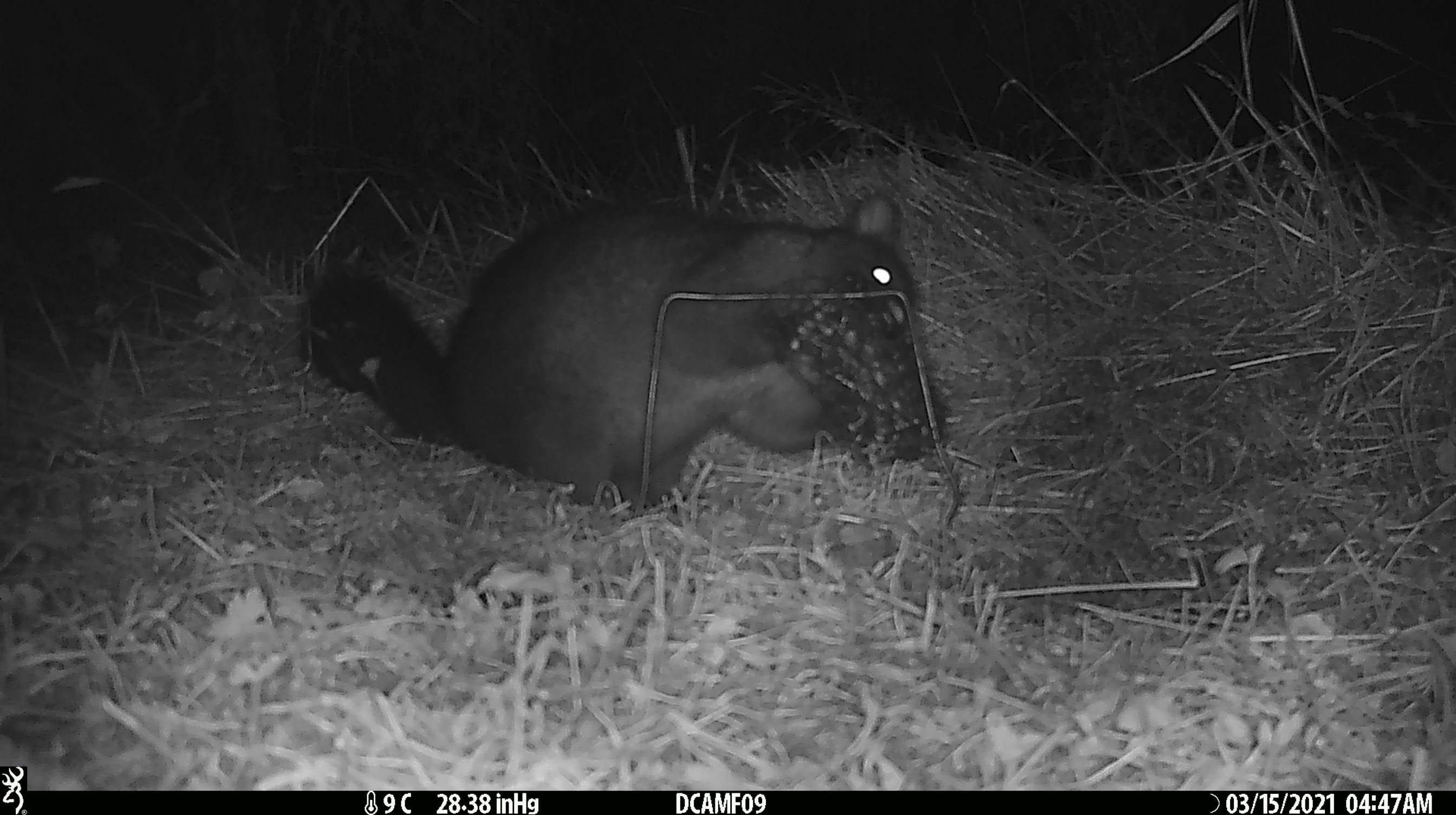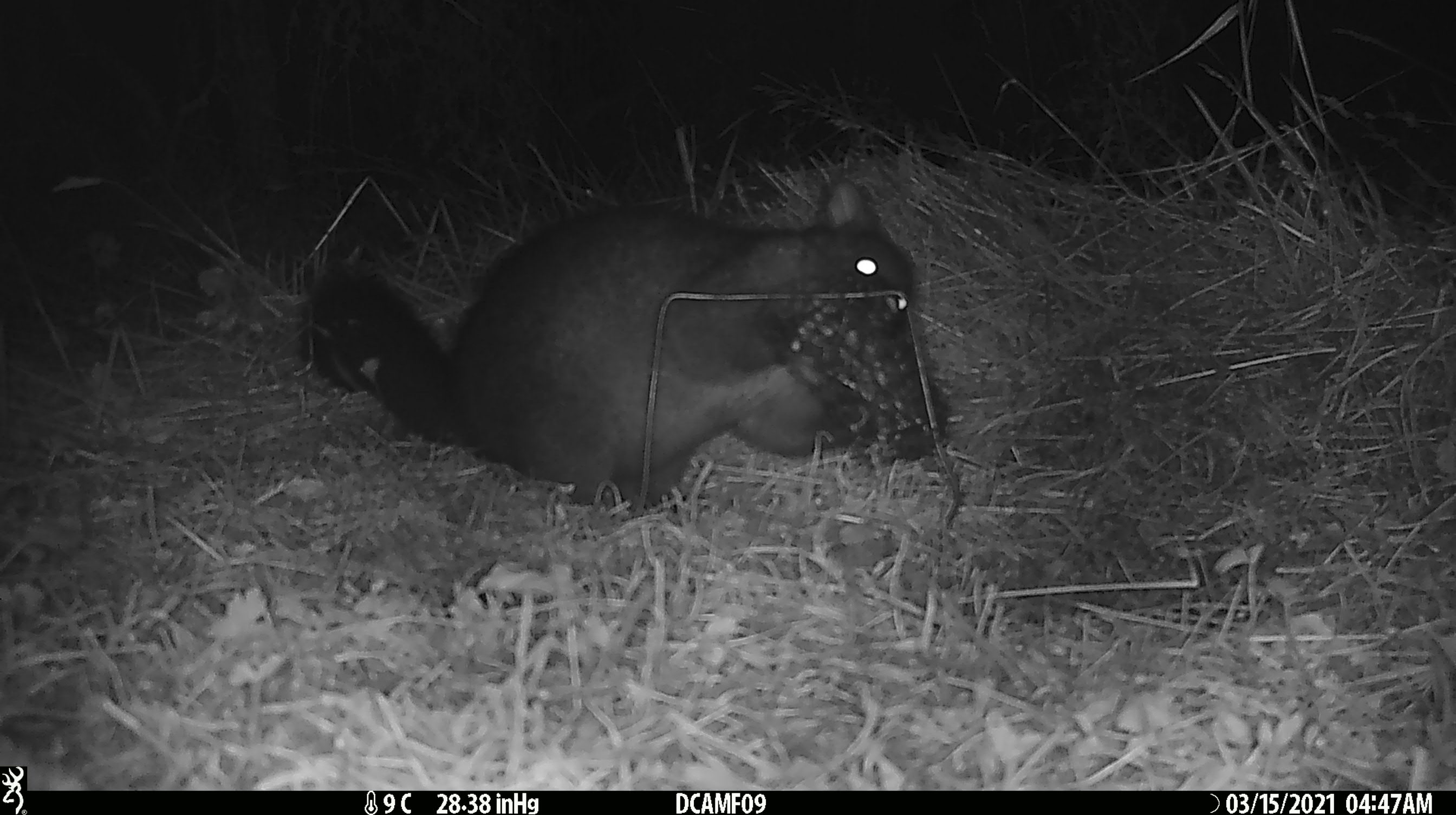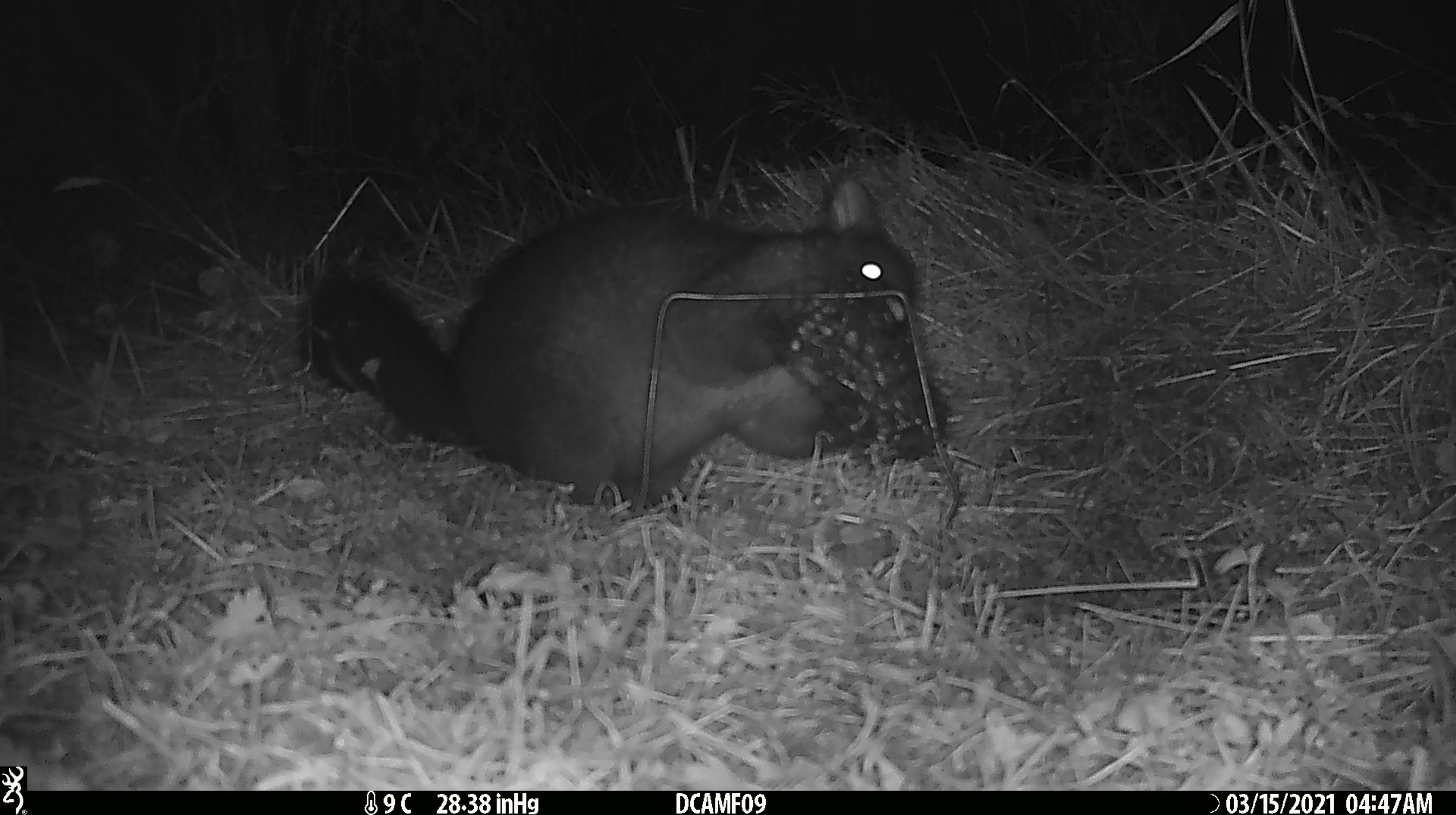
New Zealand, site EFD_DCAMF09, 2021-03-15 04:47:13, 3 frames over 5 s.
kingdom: Animalia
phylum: Chordata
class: Mammalia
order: Diprotodontia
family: Phalangeridae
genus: Trichosurus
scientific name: Trichosurus vulpecula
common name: common brushtail possum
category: possum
Possum (common brushtail possum) (Trichosurus vulpecula).